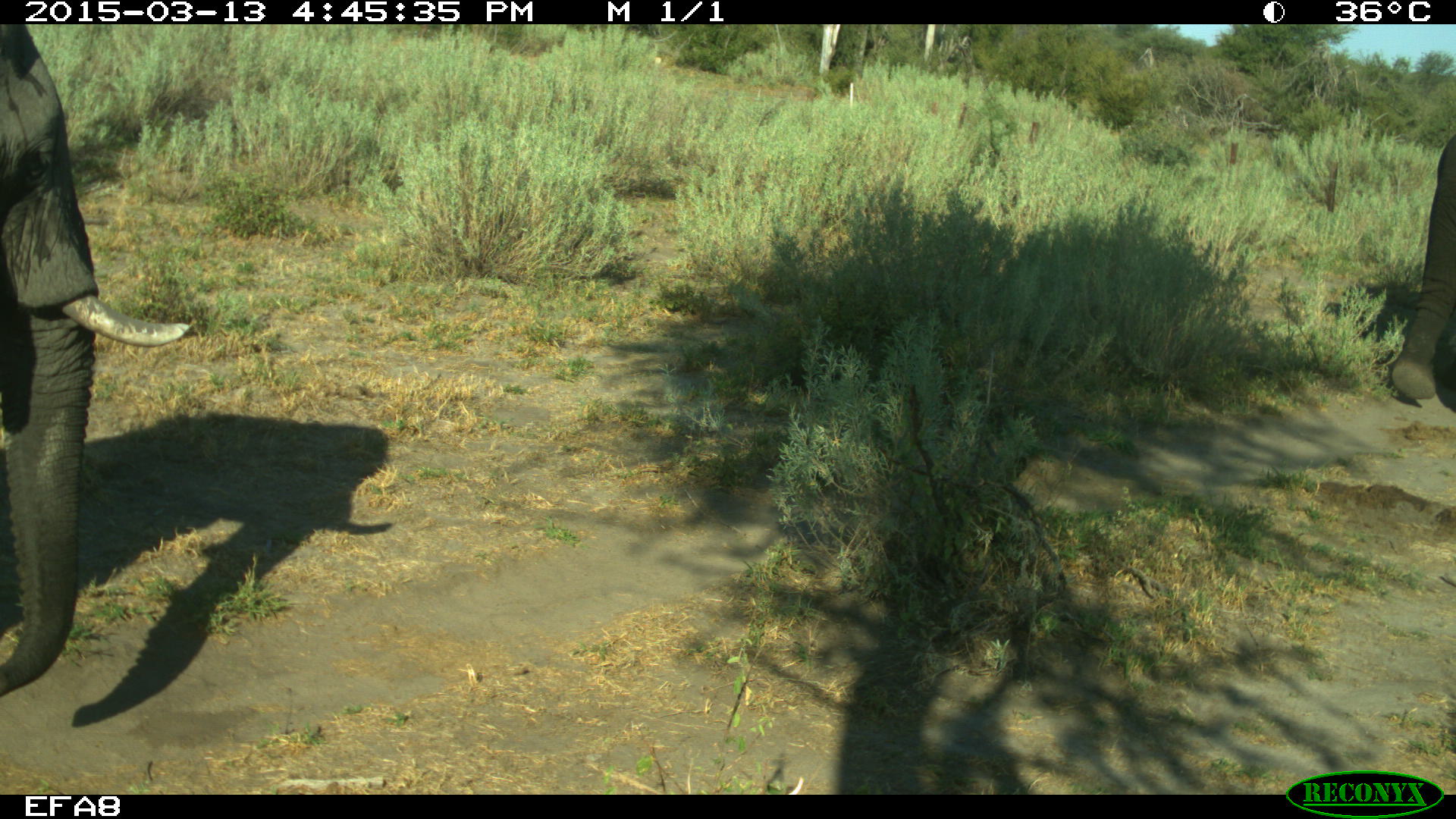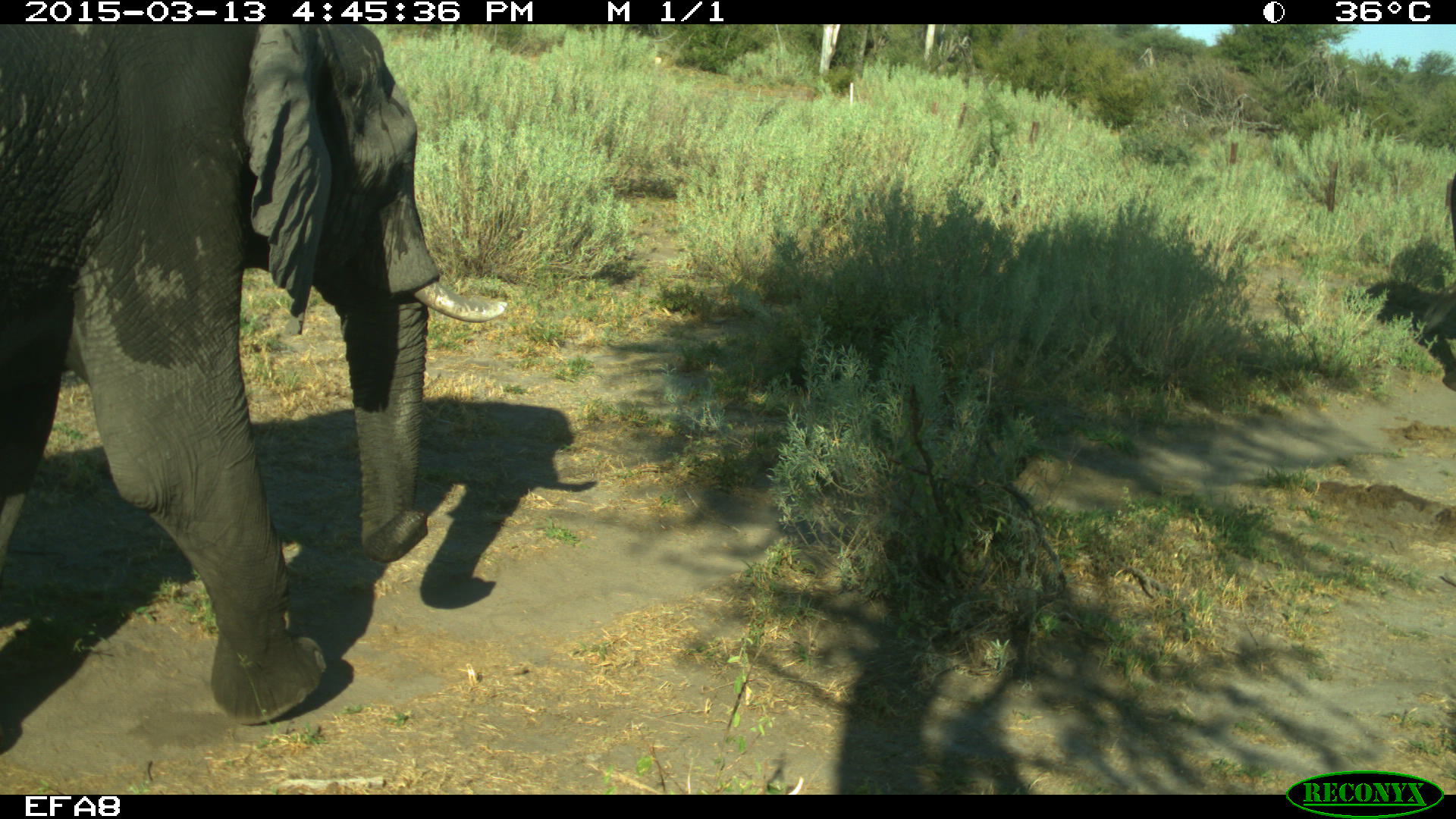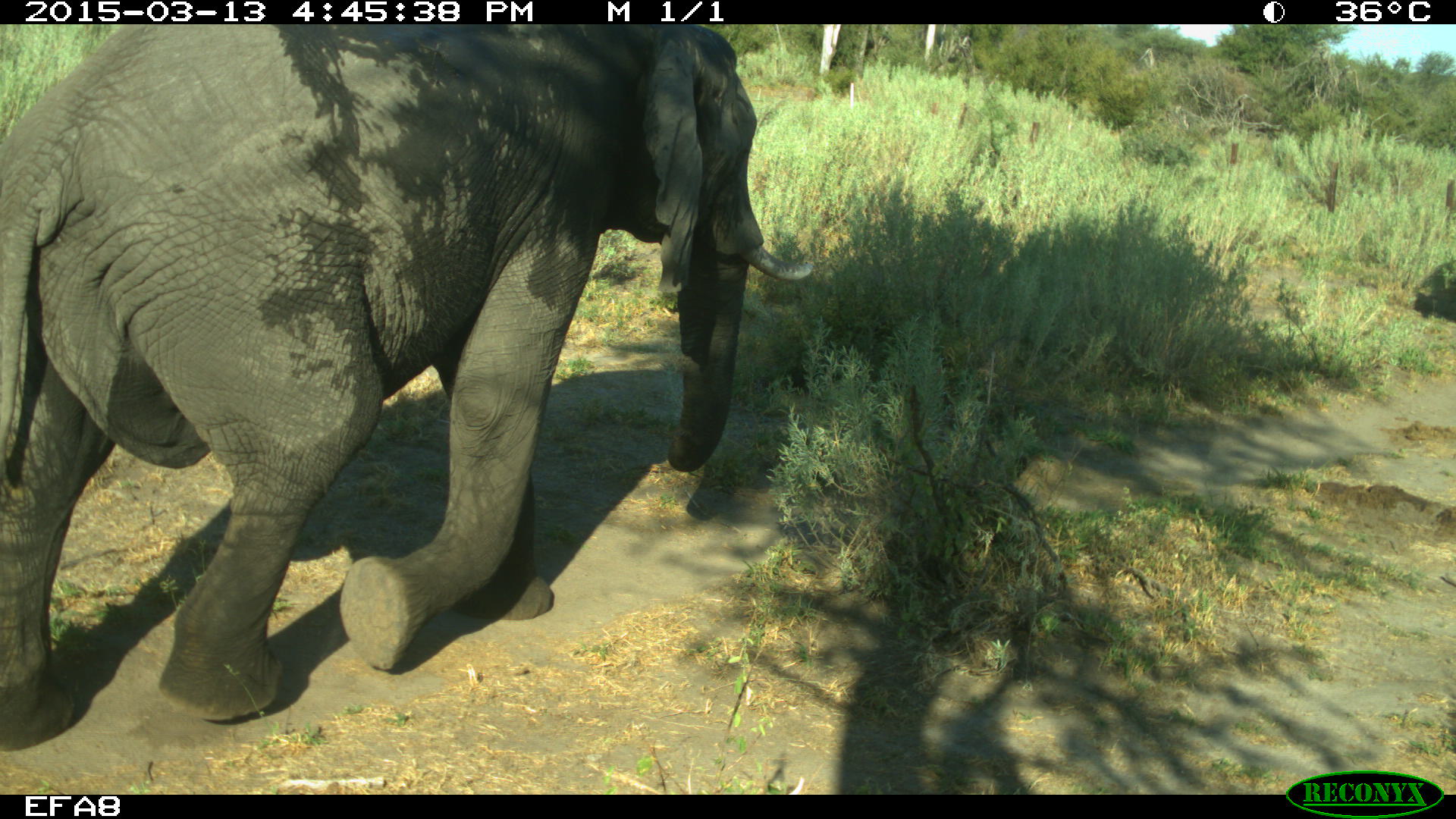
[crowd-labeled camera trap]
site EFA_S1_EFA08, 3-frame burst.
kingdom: Animalia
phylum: Chordata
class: Mammalia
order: Proboscidea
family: Elephantidae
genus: Loxodonta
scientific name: Loxodonta africana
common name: african bush elephant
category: elephant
Elephant (african bush elephant) (Loxodonta africana), count 2. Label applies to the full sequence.